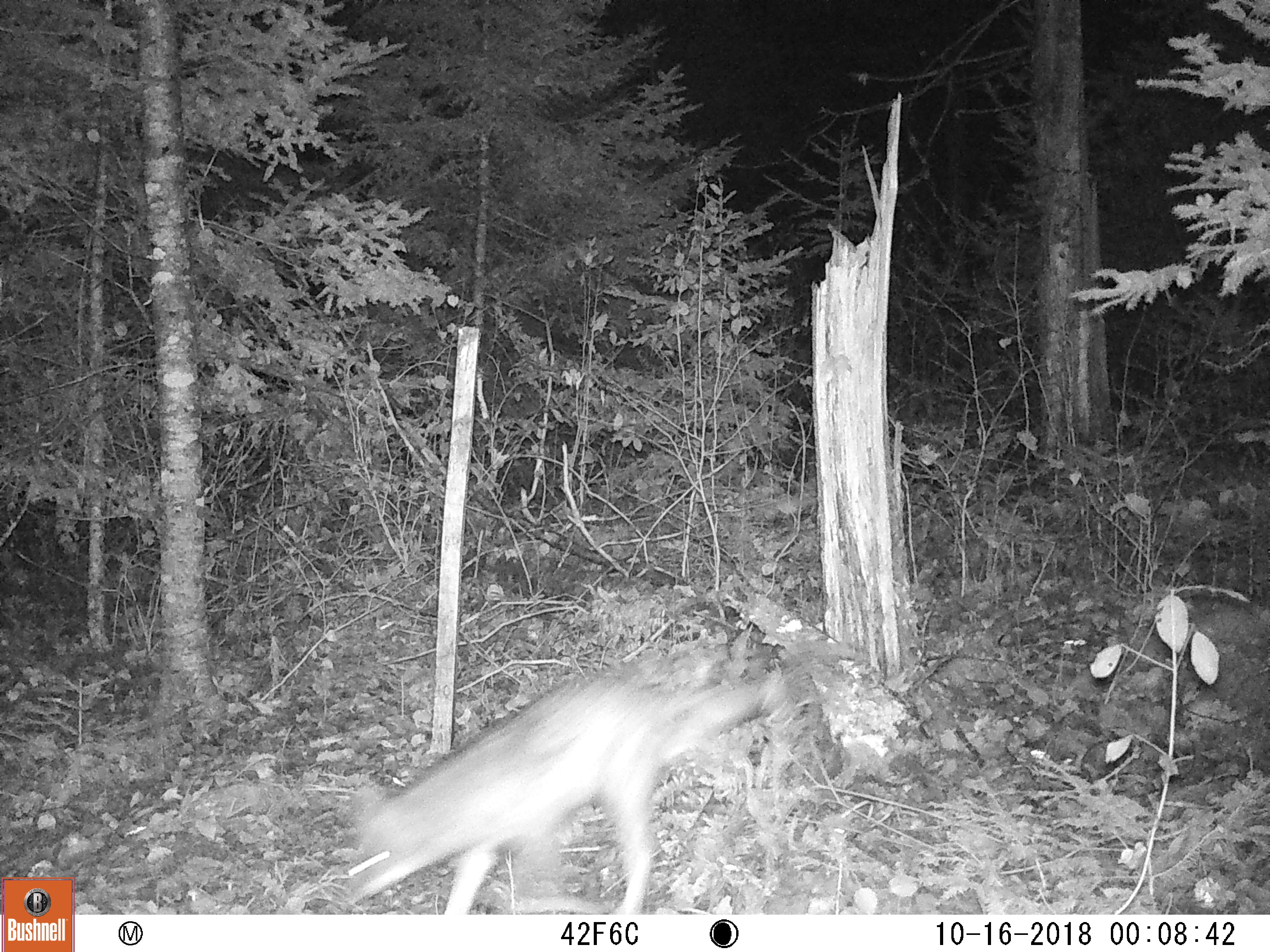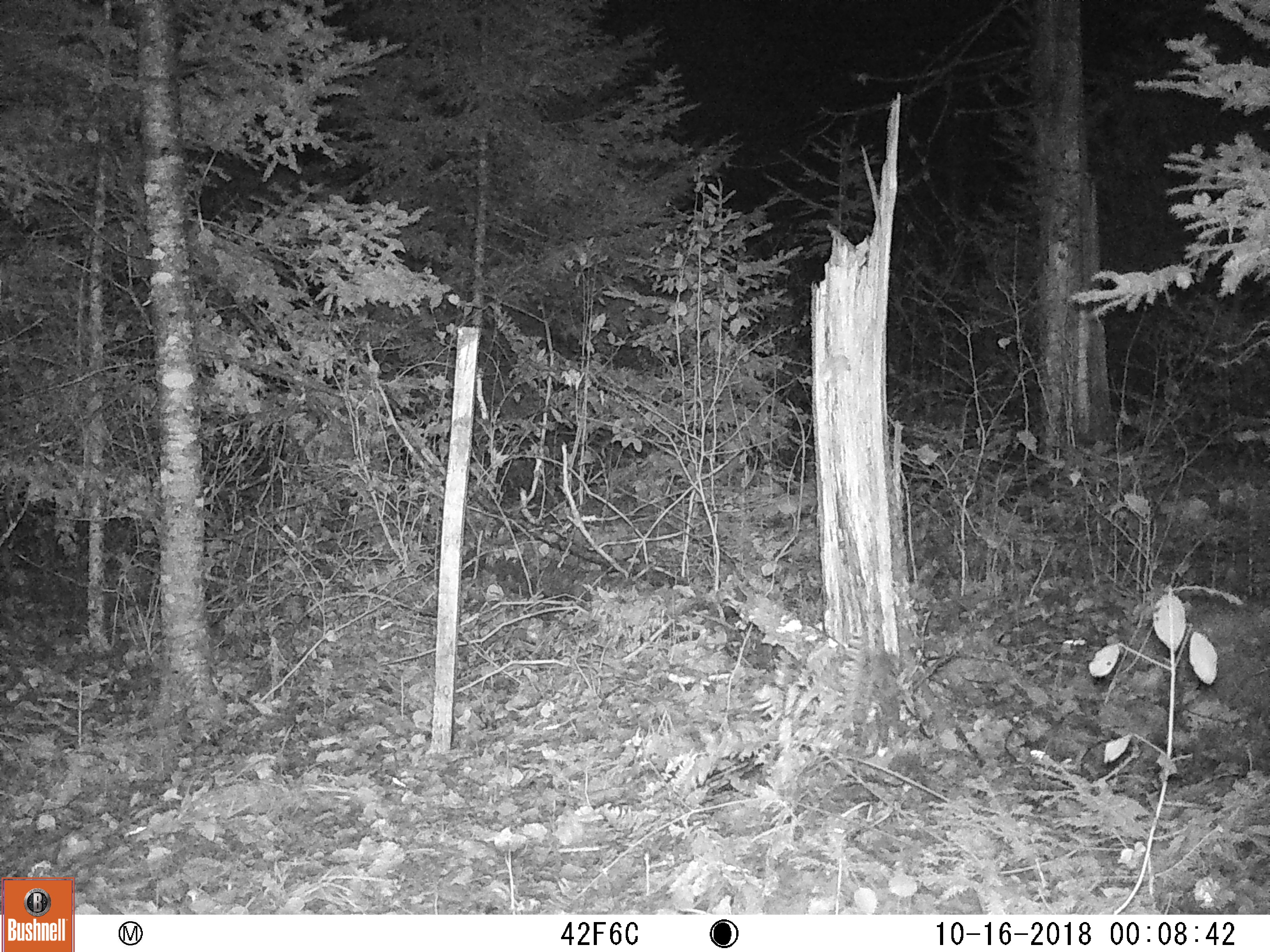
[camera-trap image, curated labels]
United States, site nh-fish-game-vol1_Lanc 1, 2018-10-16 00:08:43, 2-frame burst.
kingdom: Animalia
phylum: Chordata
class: Mammalia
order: Carnivora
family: Canidae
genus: Canis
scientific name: Canis latrans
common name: coyote